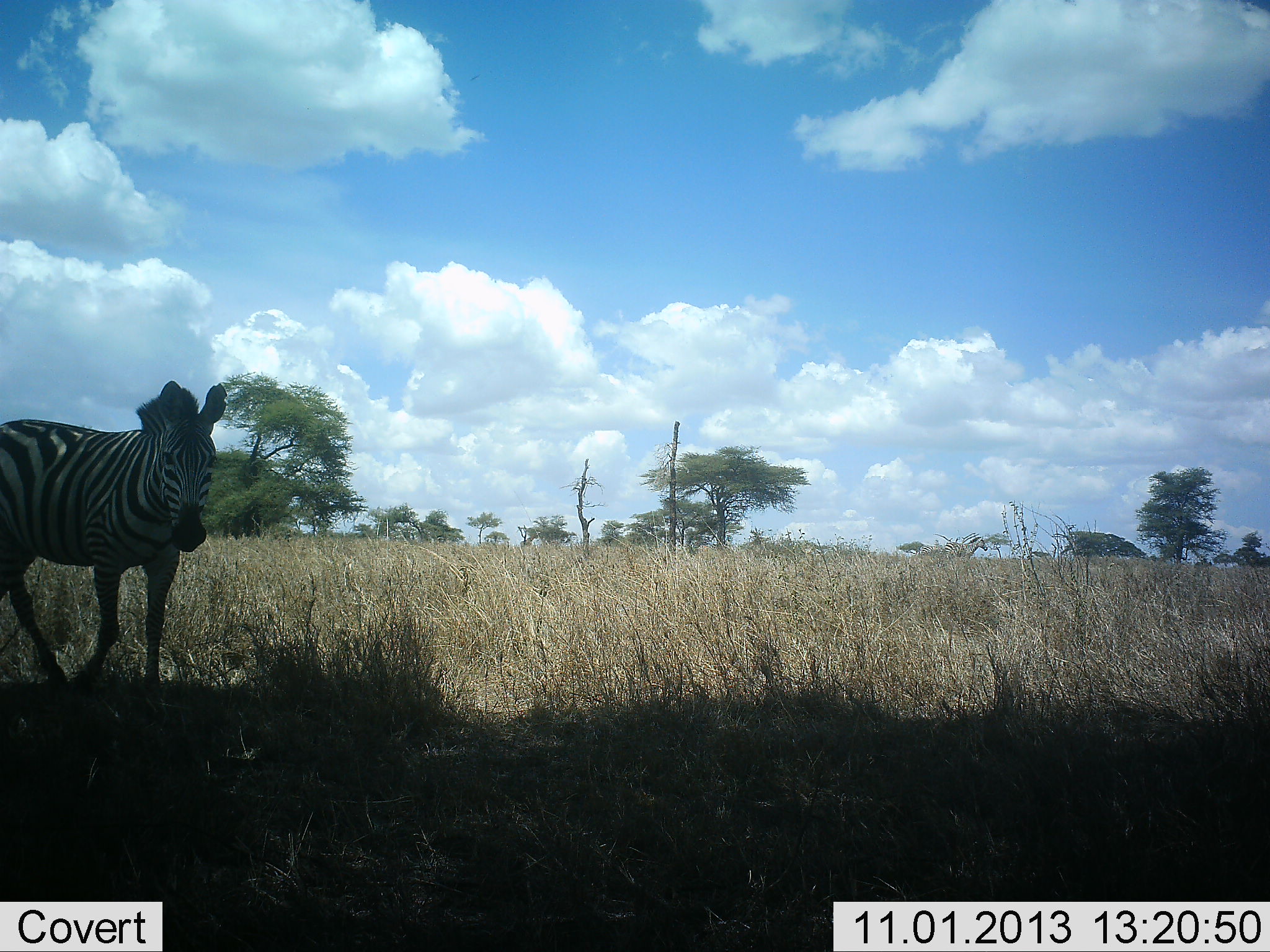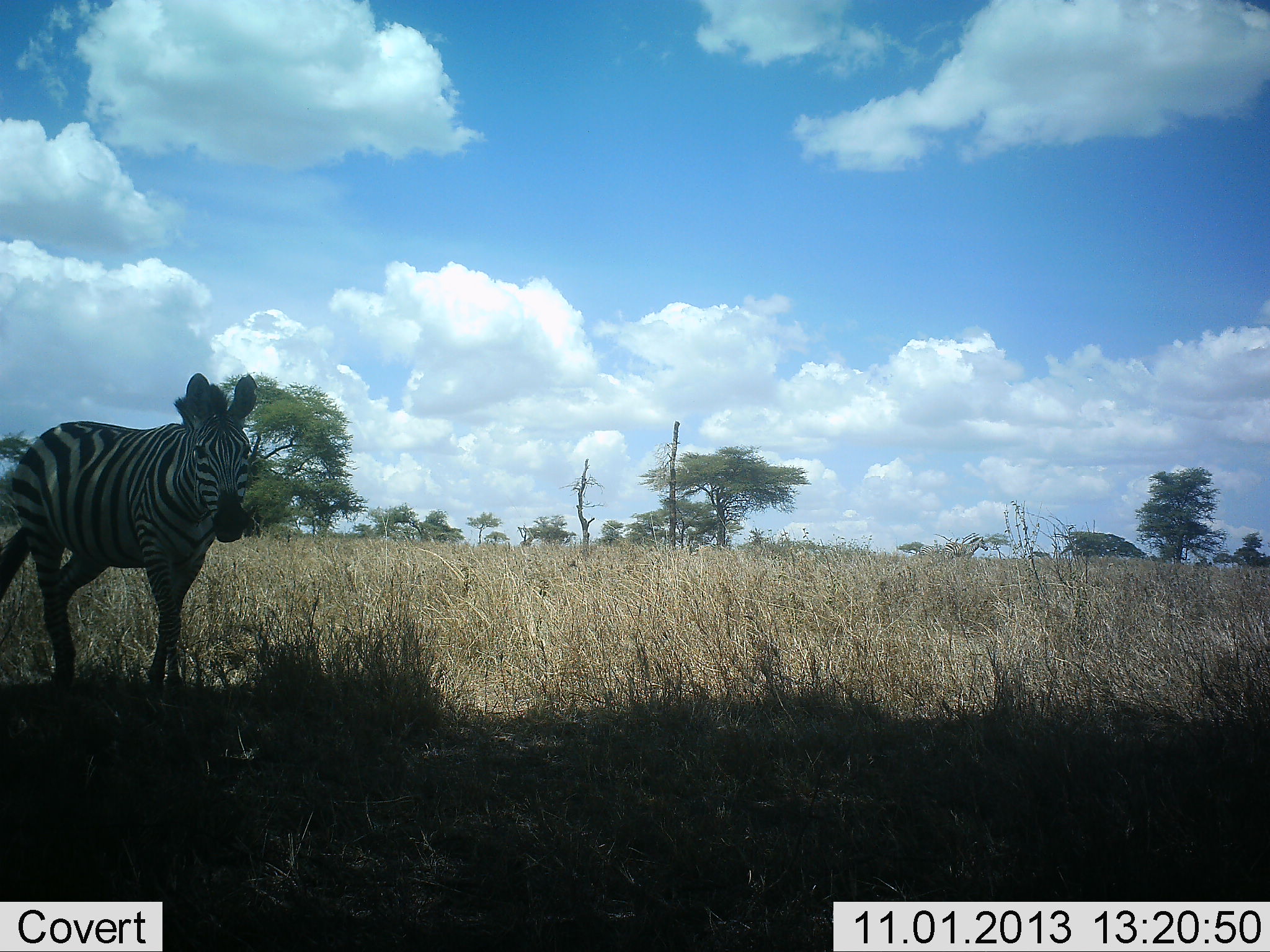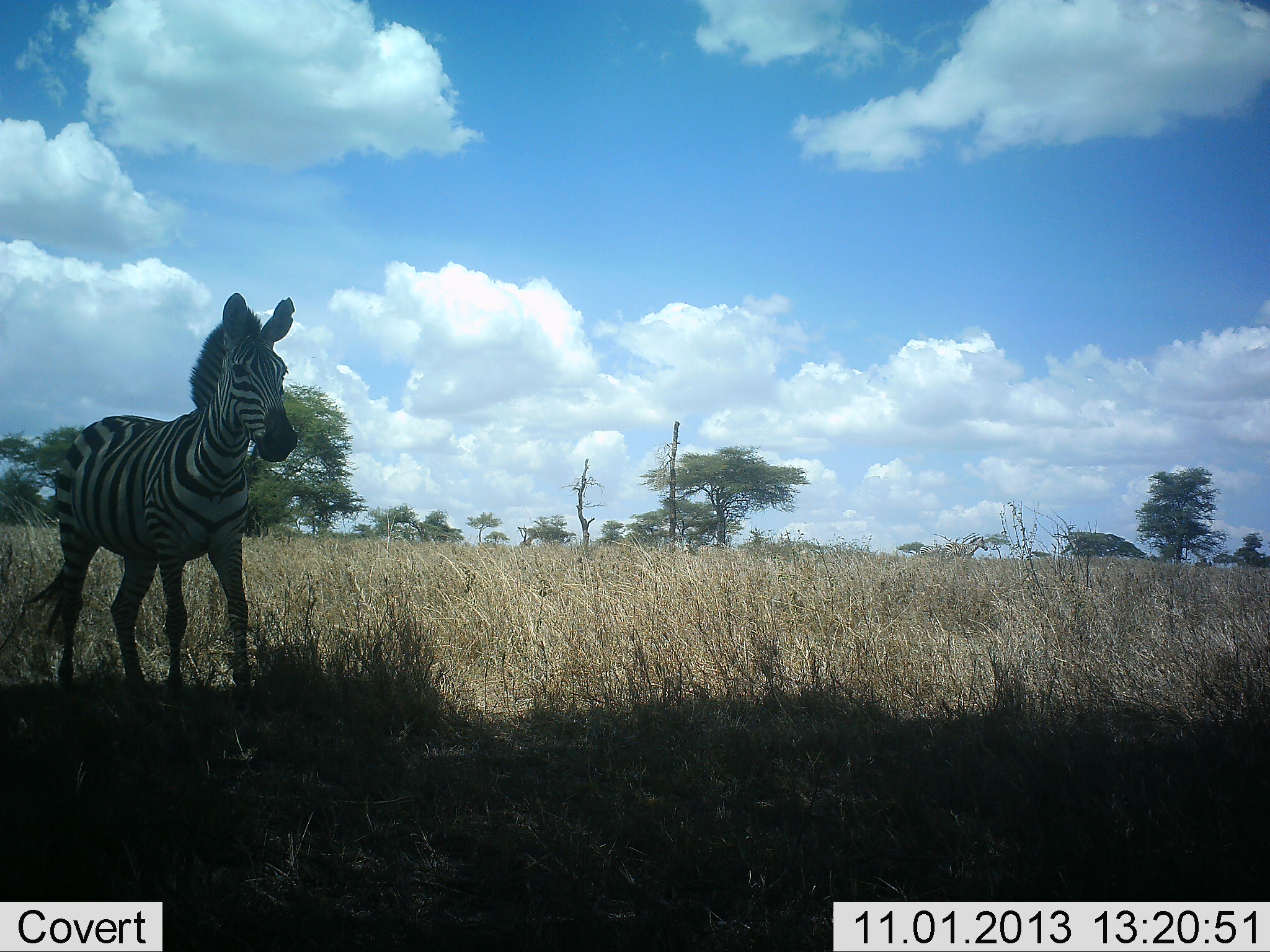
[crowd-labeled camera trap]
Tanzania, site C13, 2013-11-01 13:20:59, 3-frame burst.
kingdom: Animalia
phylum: Chordata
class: Mammalia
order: Perissodactyla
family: Equidae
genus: Equus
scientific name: Equus quagga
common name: plains zebra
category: zebra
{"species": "zebra (plains zebra) (Equus quagga)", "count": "1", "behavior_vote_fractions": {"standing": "10%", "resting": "0%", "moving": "100%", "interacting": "0%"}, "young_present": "0%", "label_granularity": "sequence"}